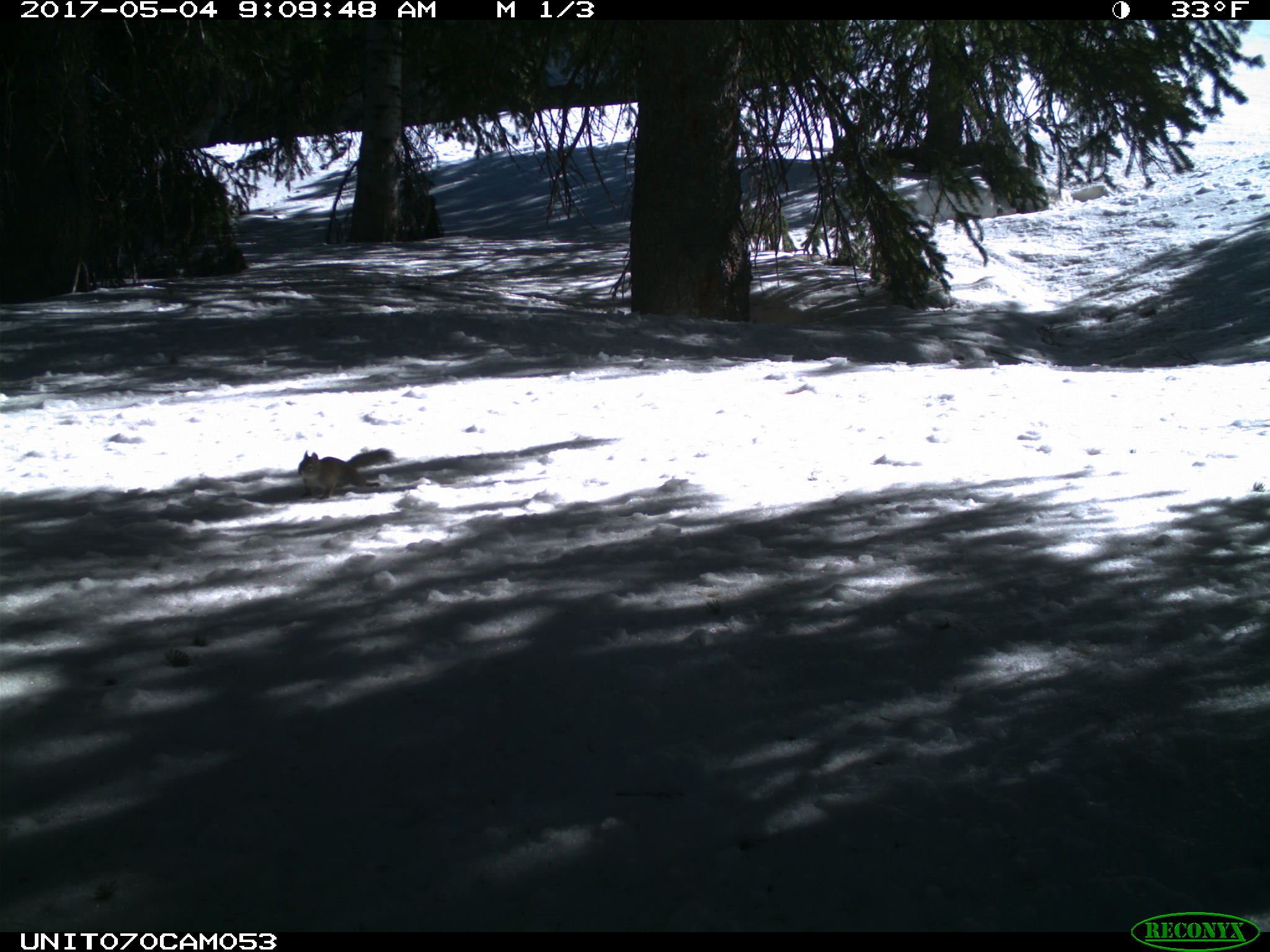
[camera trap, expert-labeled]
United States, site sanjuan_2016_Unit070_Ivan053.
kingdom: Animalia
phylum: Chordata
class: Mammalia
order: Rodentia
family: Sciuridae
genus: Tamiasciurus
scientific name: Tamiasciurus hudsonicus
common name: american red squirrel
Tamiasciurus hudsonicus (american red squirrel).